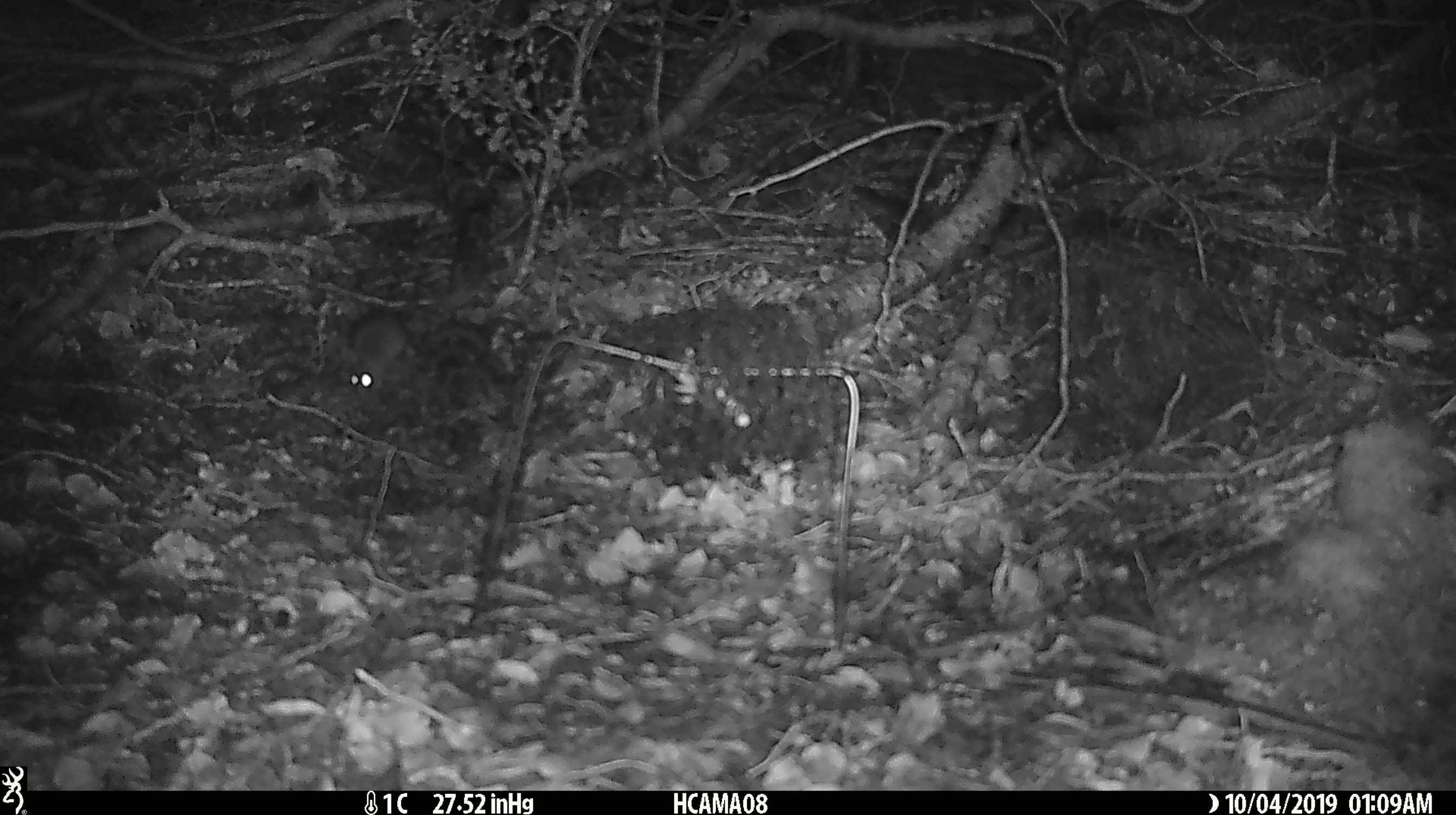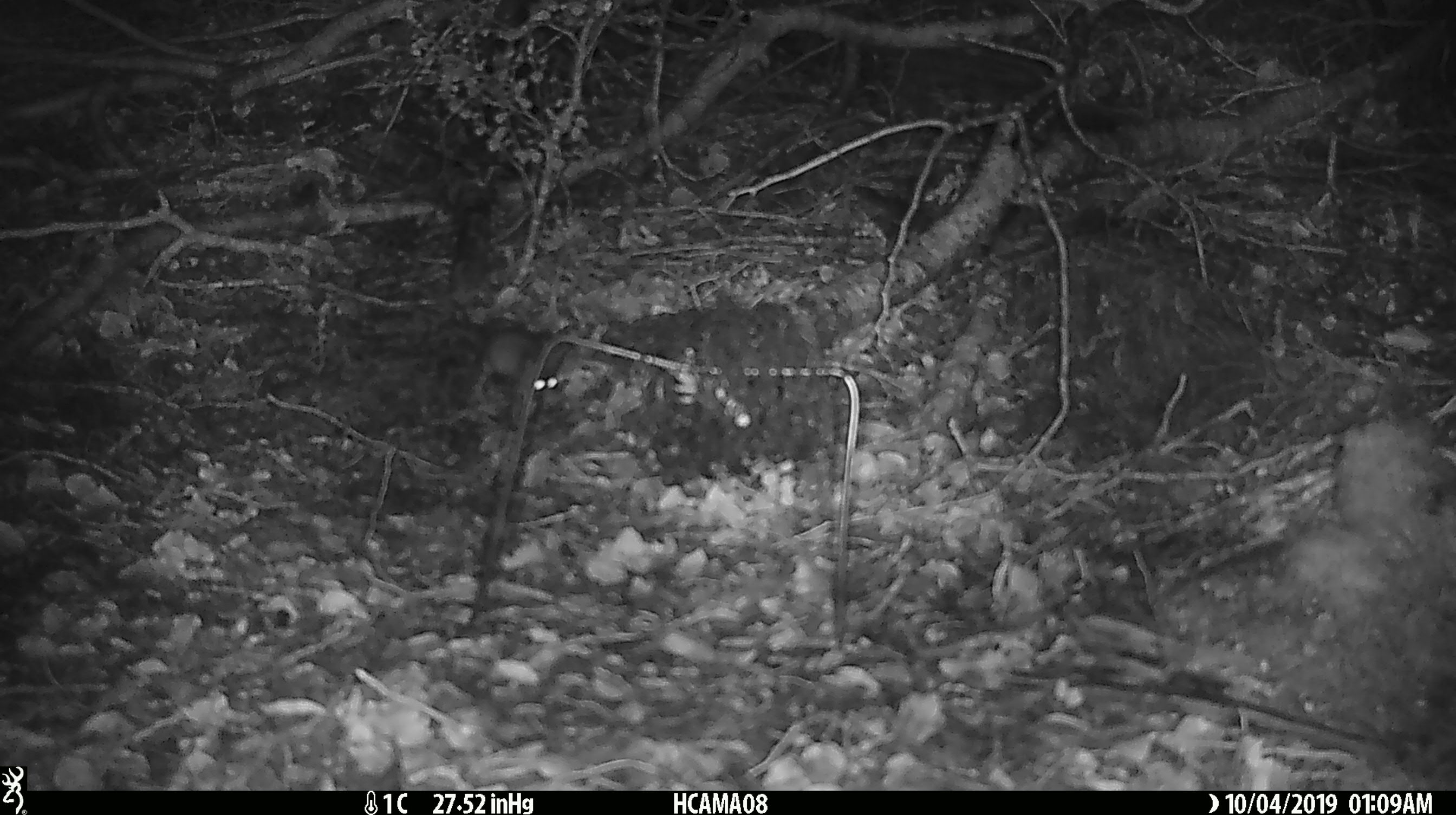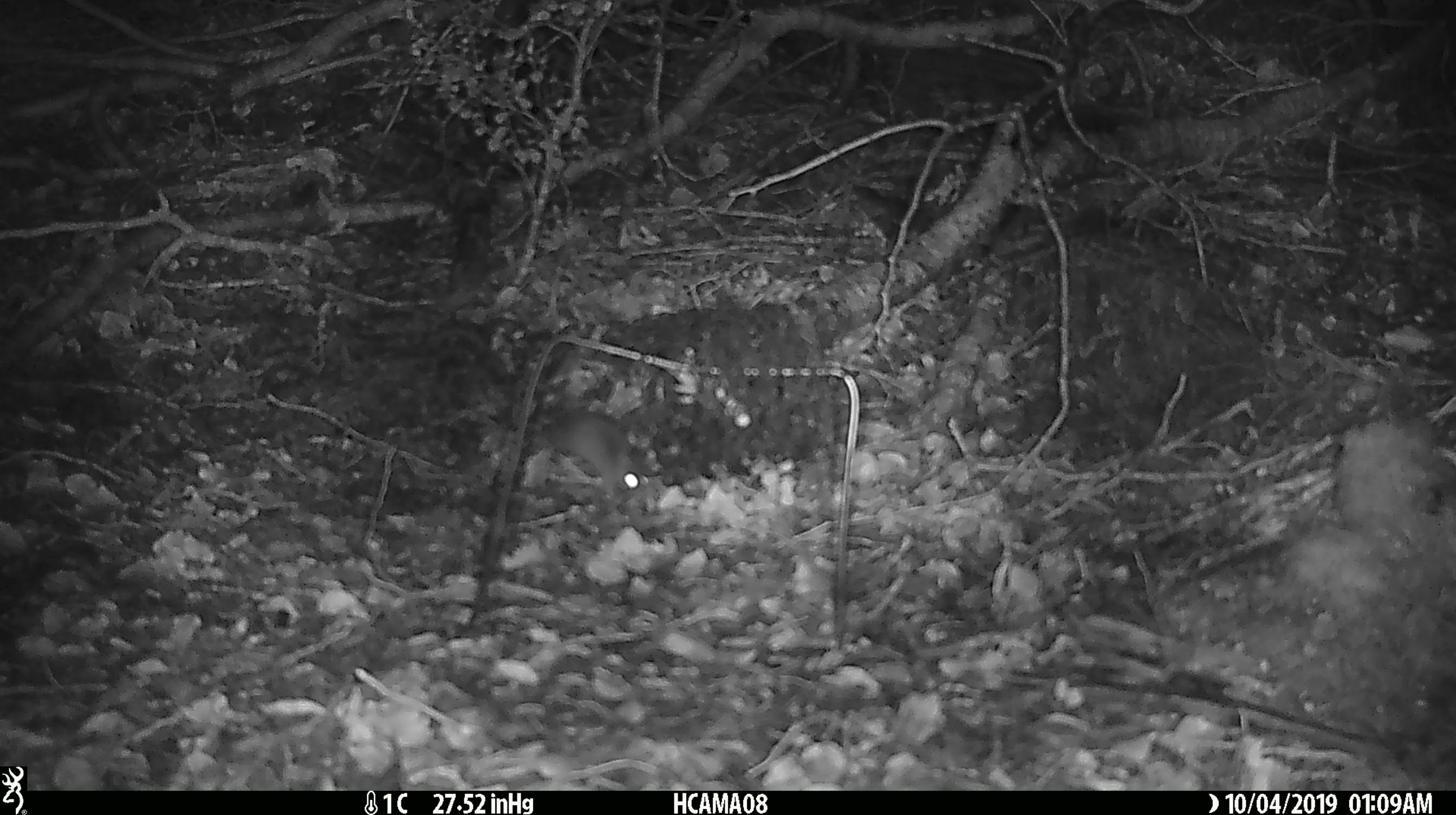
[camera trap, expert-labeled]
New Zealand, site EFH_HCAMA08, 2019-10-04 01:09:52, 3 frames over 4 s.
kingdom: Animalia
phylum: Chordata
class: Mammalia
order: Rodentia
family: Muridae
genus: Mus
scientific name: Mus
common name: mouse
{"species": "mouse (Mus)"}